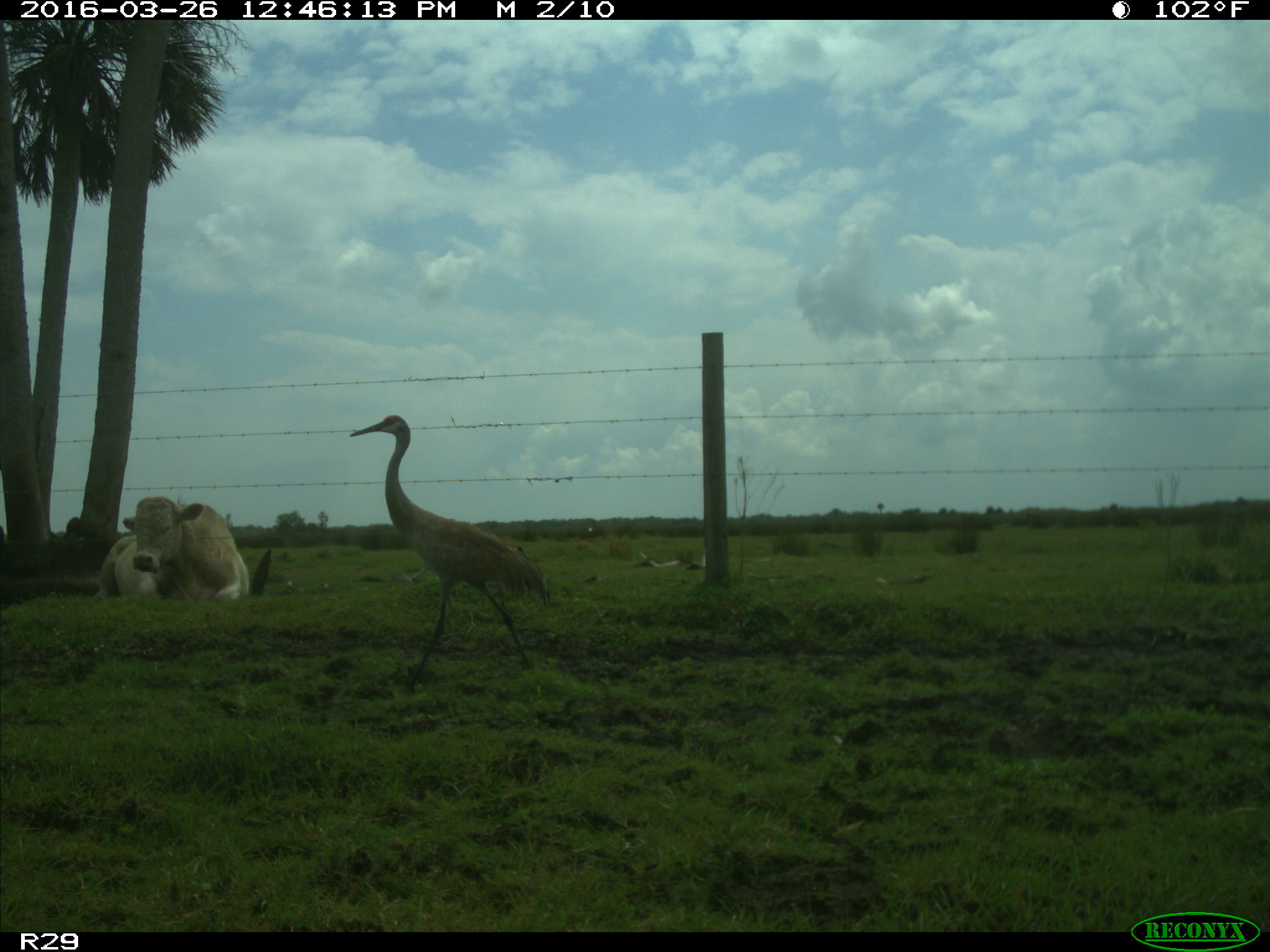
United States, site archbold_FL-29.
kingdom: Animalia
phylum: Chordata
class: Mammalia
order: Artiodactyla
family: Bovidae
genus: Bos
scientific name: Bos taurus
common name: domestic cow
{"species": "Bos taurus (domestic cow)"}